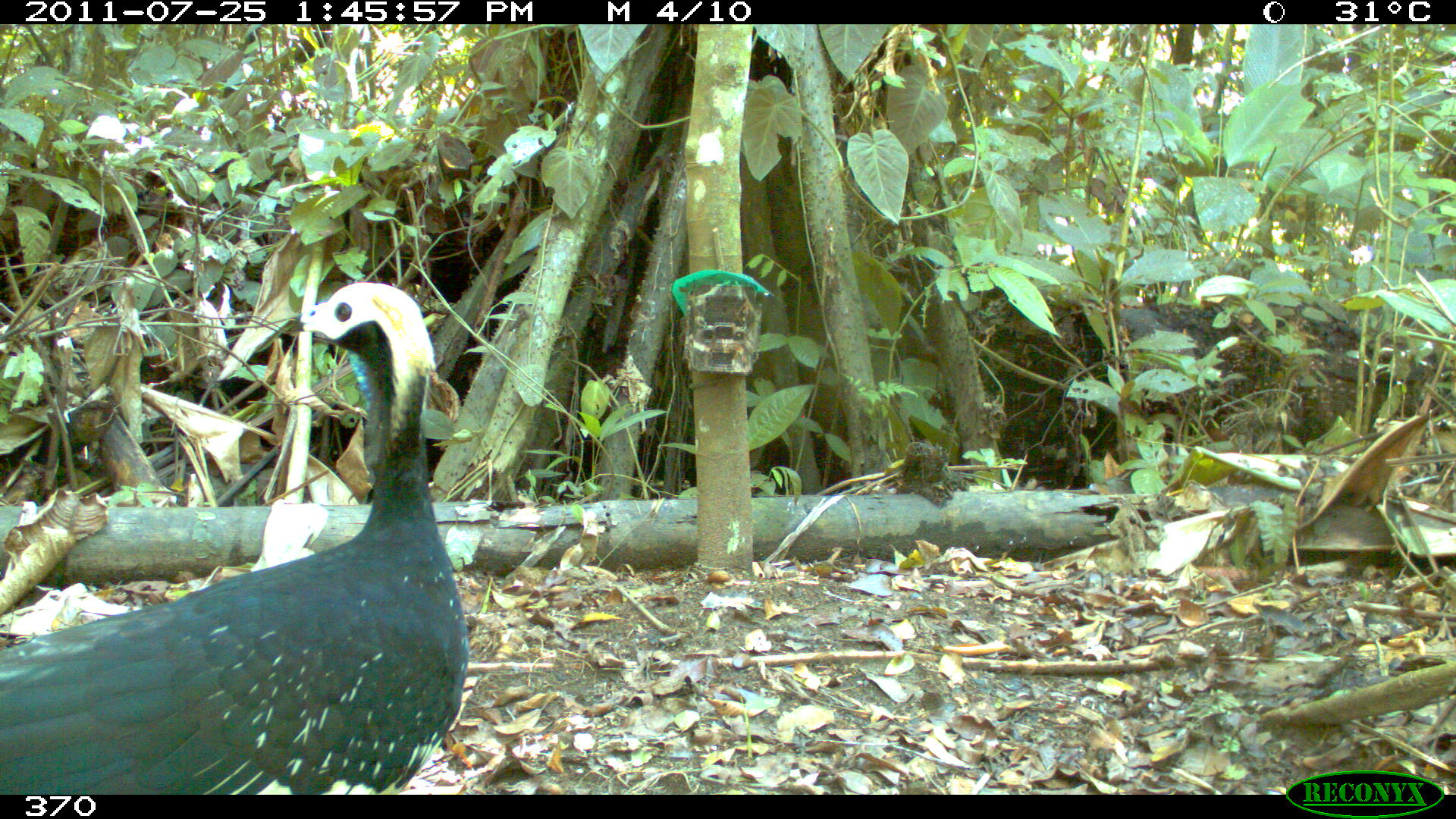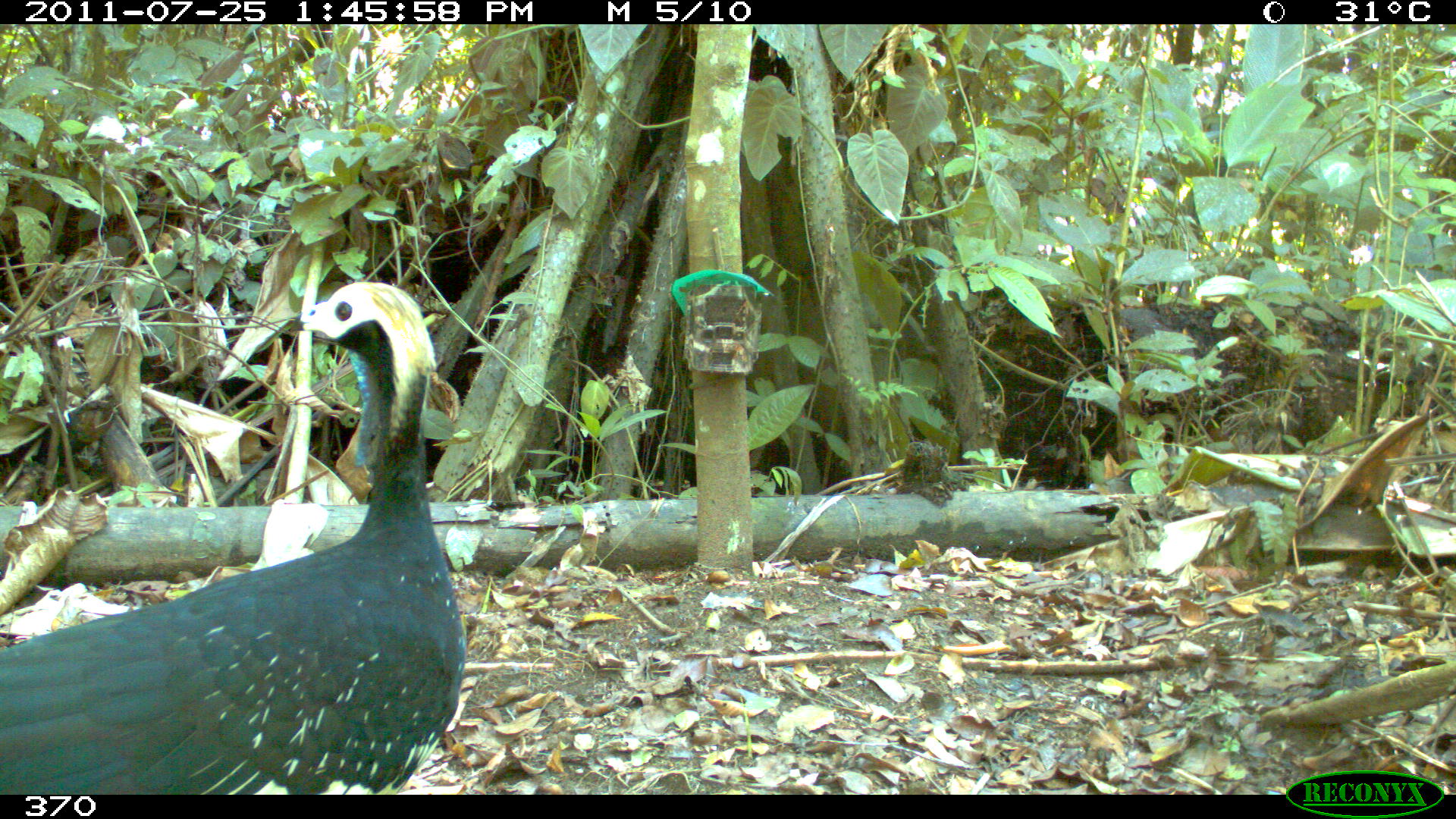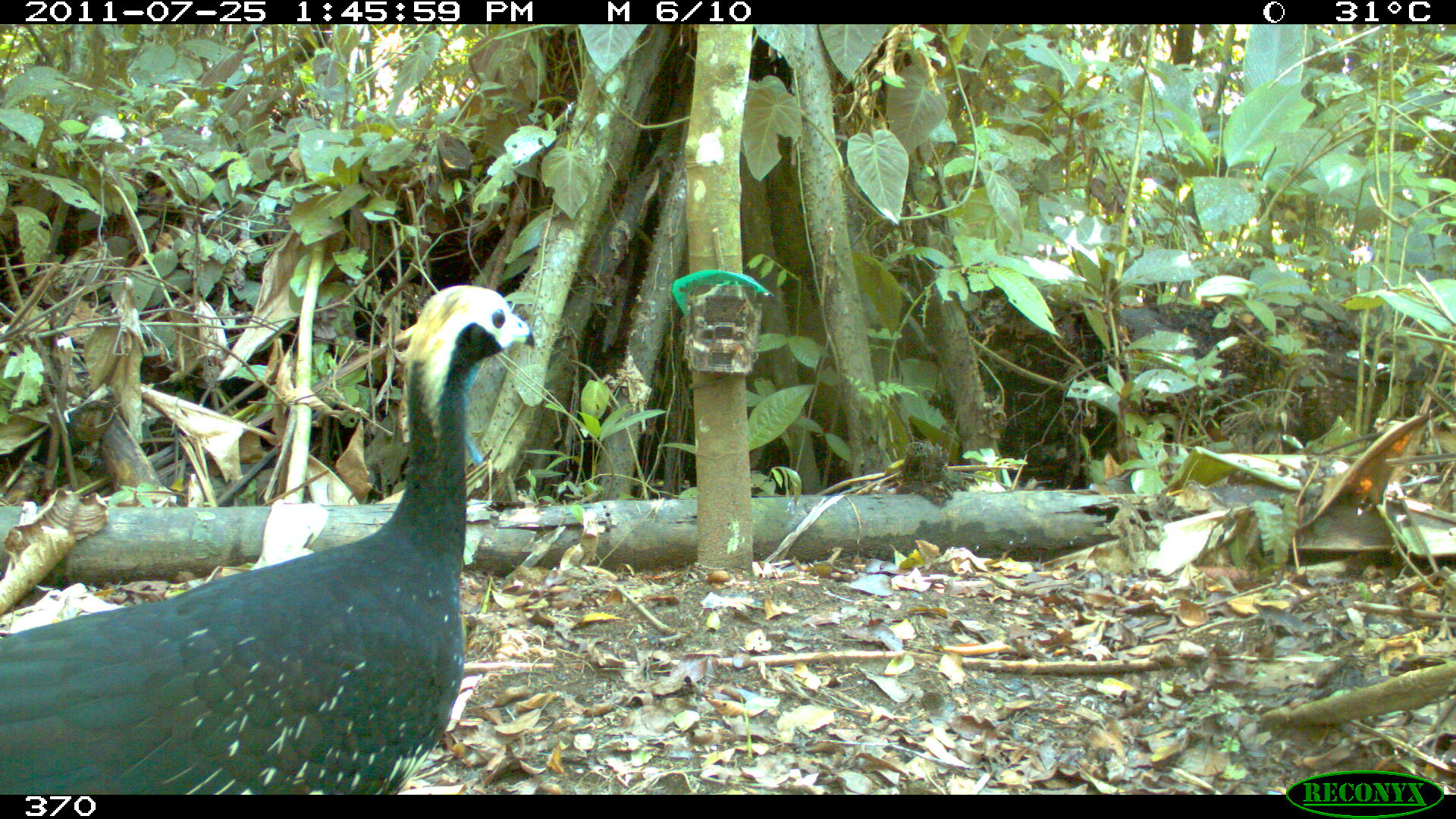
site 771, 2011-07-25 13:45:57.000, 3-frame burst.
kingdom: Animalia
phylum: Chordata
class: Aves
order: Galliformes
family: Cracidae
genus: Pipile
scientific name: Pipile cumanensis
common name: blue-throated piping-guan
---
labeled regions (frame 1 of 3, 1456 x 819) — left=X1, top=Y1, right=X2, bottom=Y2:
pipile cumanensis: left=0, top=279, right=468, bottom=794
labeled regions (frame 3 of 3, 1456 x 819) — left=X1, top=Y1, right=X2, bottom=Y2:
pipile cumanensis: left=0, top=281, right=538, bottom=795